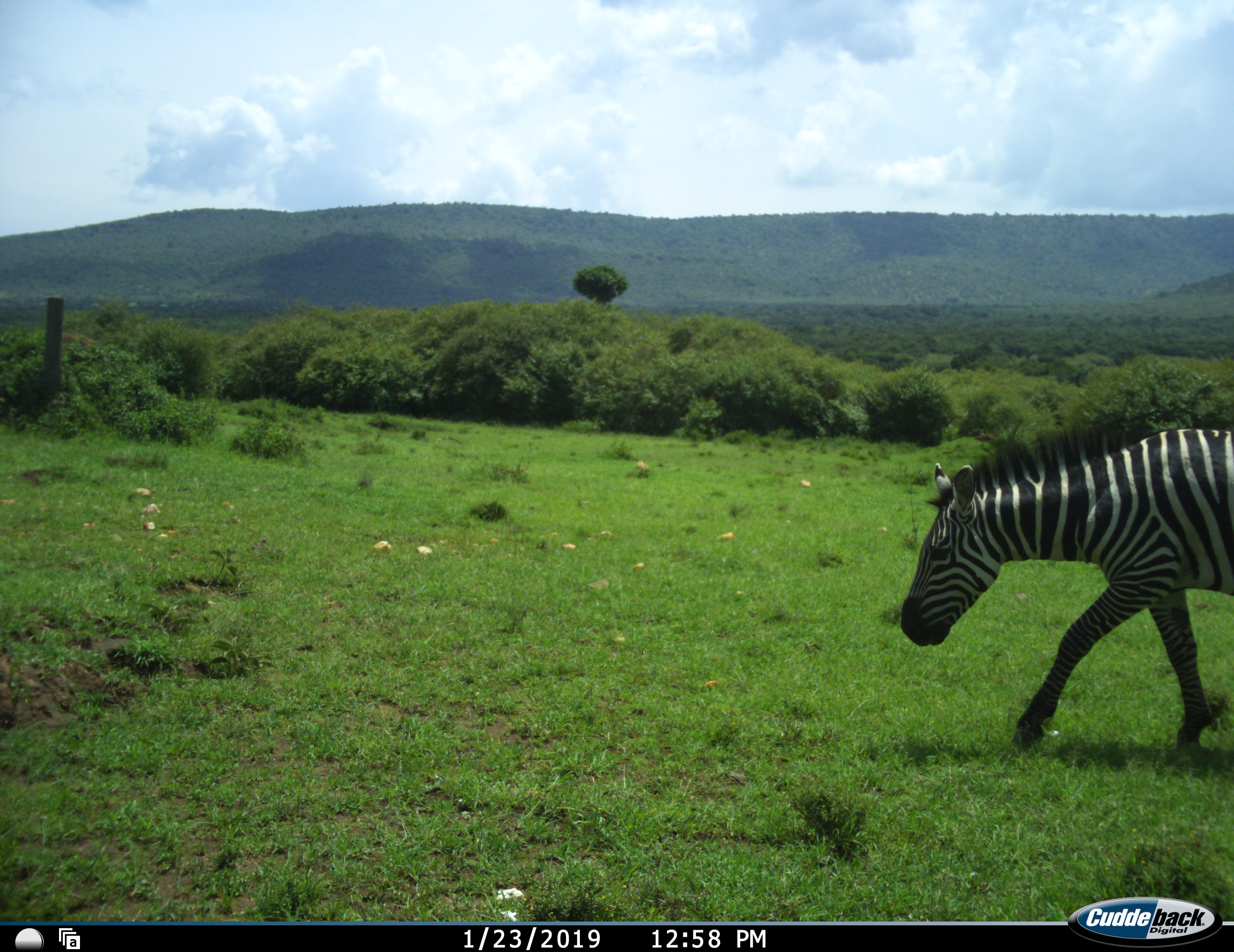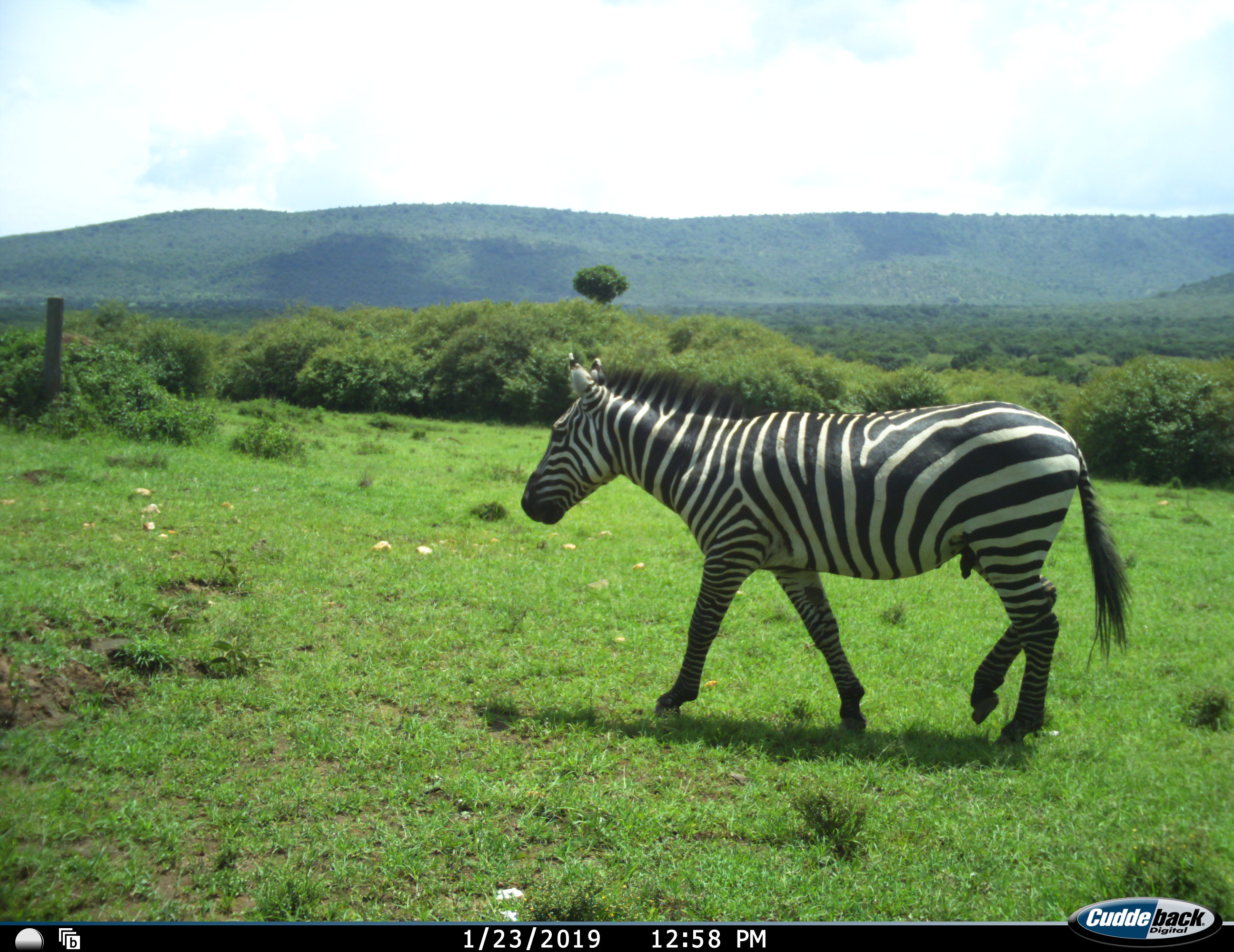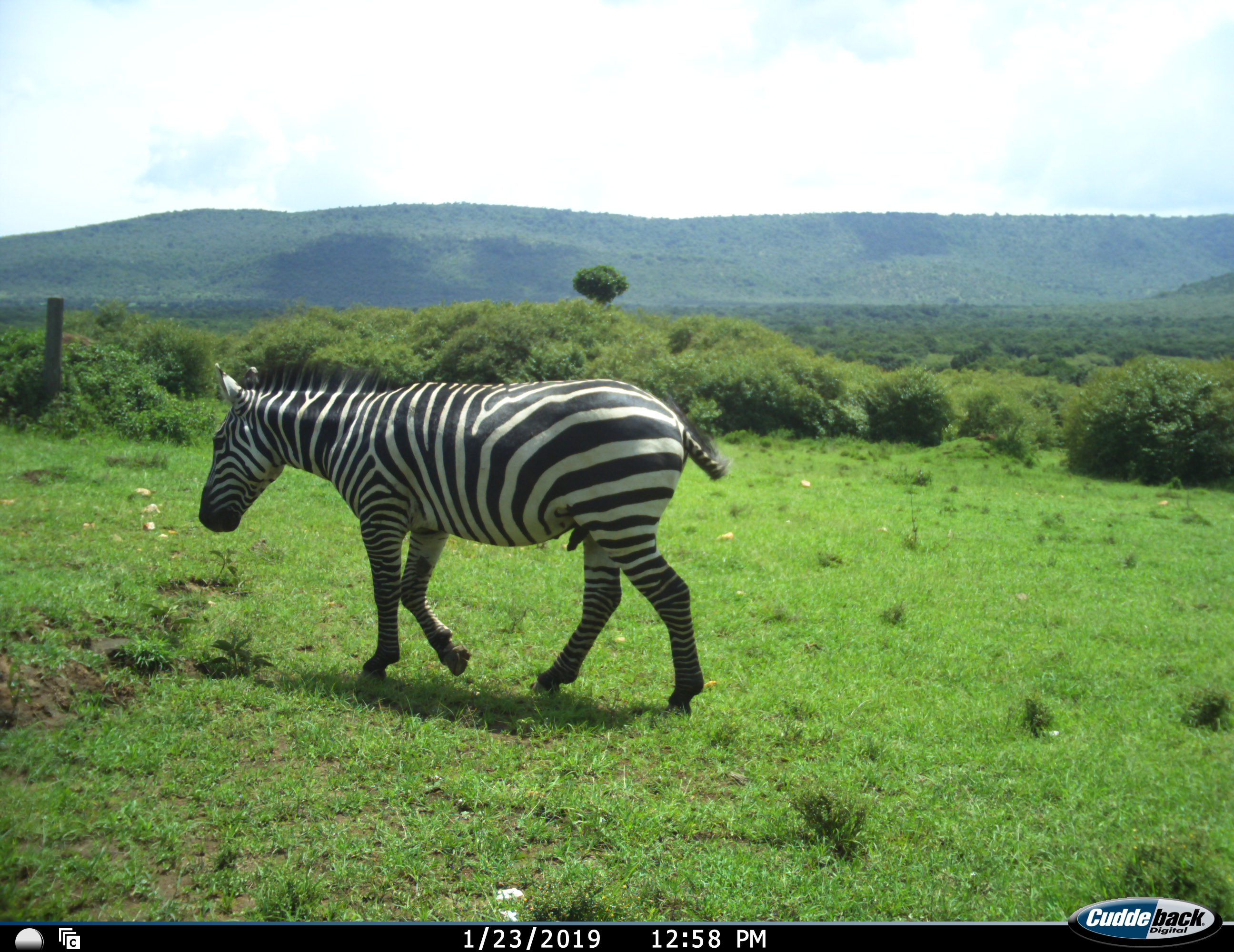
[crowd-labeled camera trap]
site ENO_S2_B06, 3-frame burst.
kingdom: Animalia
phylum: Chordata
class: Mammalia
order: Perissodactyla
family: Equidae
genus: Equus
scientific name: Equus quagga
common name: plains zebra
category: zebraplains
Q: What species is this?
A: Zebraplains (plains zebra) (Equus quagga).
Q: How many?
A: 1.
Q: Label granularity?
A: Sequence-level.